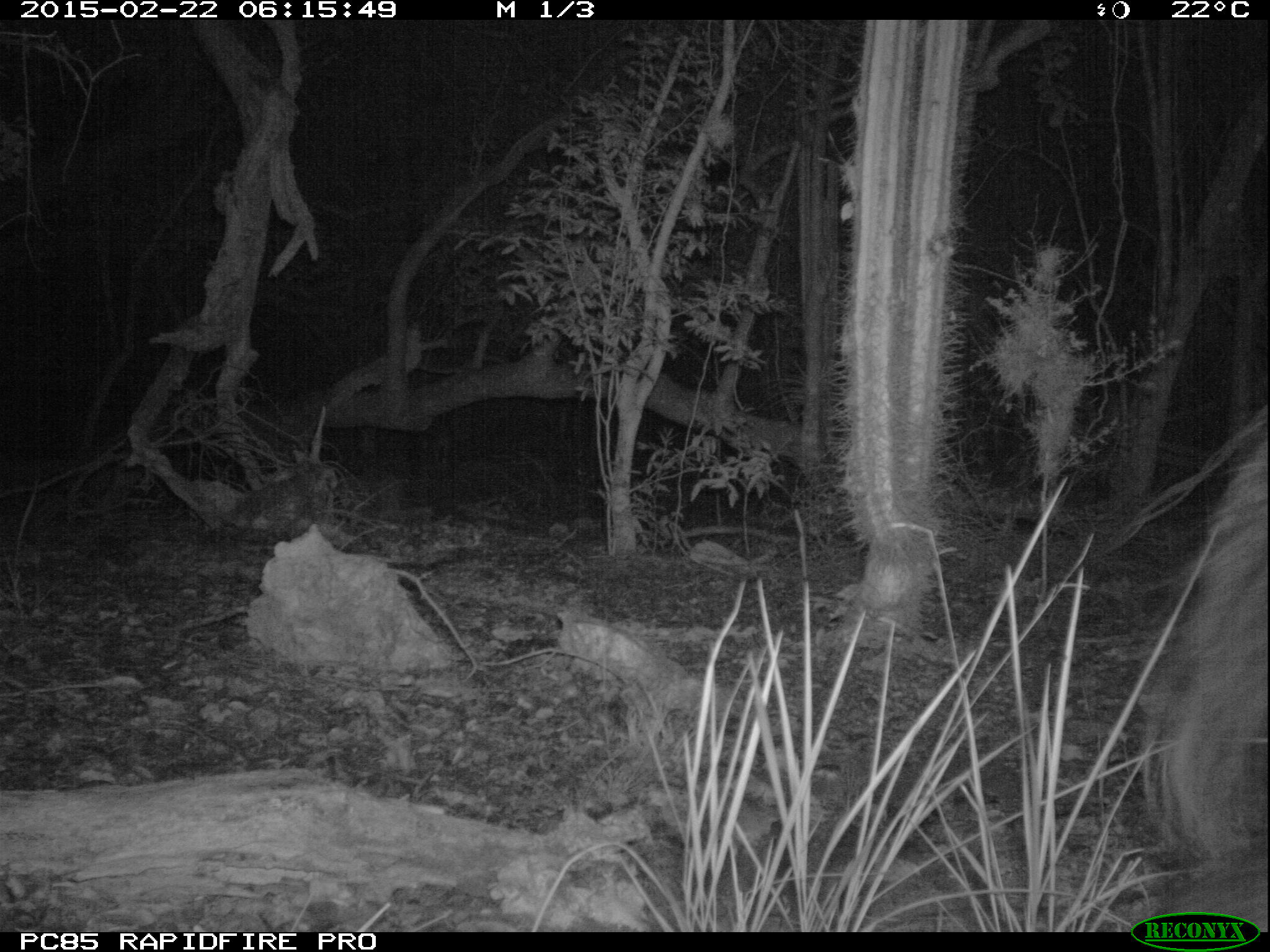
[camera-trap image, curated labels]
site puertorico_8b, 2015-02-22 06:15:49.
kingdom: Animalia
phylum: Chordata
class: Mammalia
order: Artiodactyla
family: Suidae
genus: Sus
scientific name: Sus scrofa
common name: pig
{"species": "pig (Sus scrofa)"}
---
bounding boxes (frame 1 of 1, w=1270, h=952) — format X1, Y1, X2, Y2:
pig: 1133, 394, 1267, 902